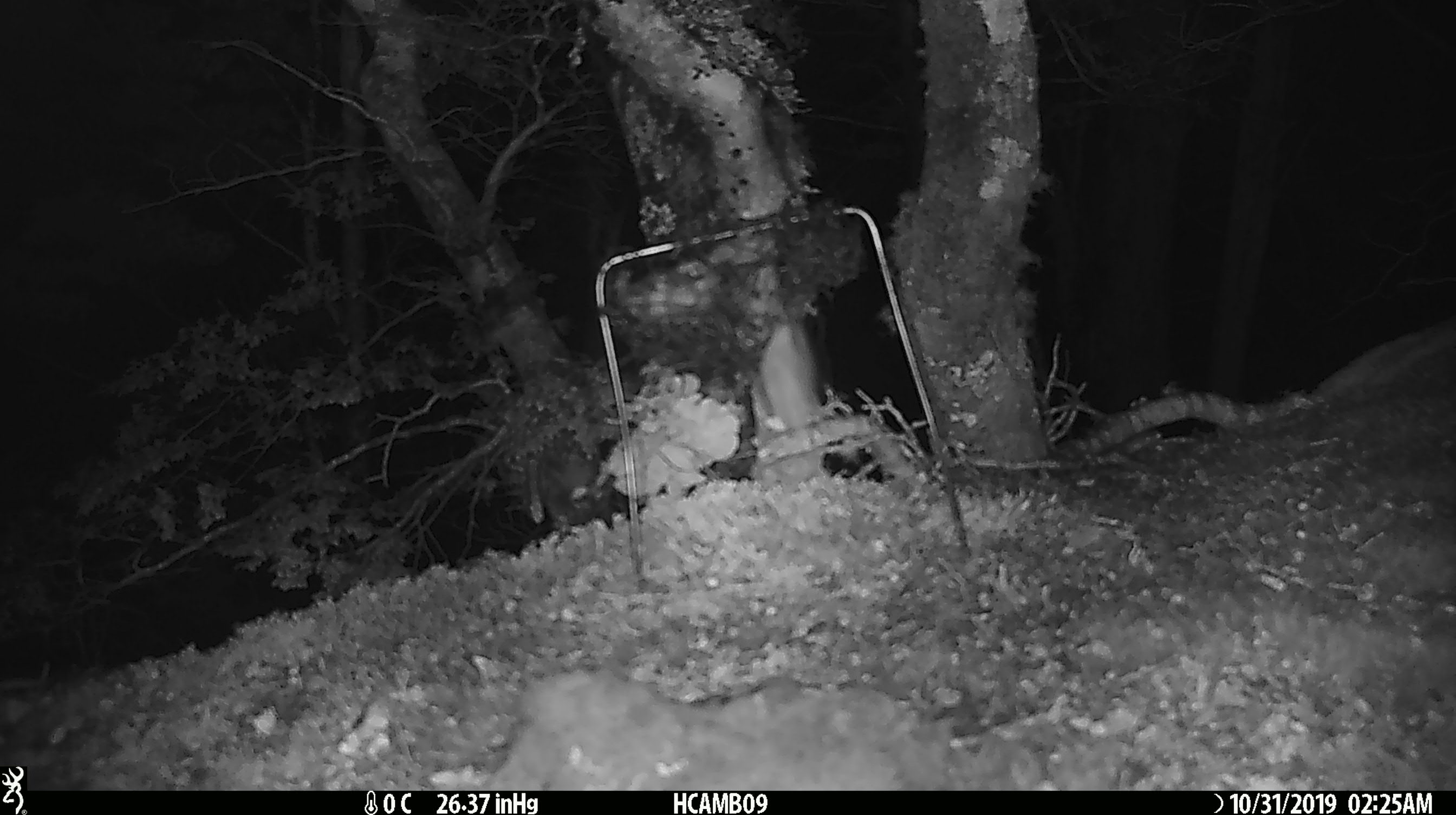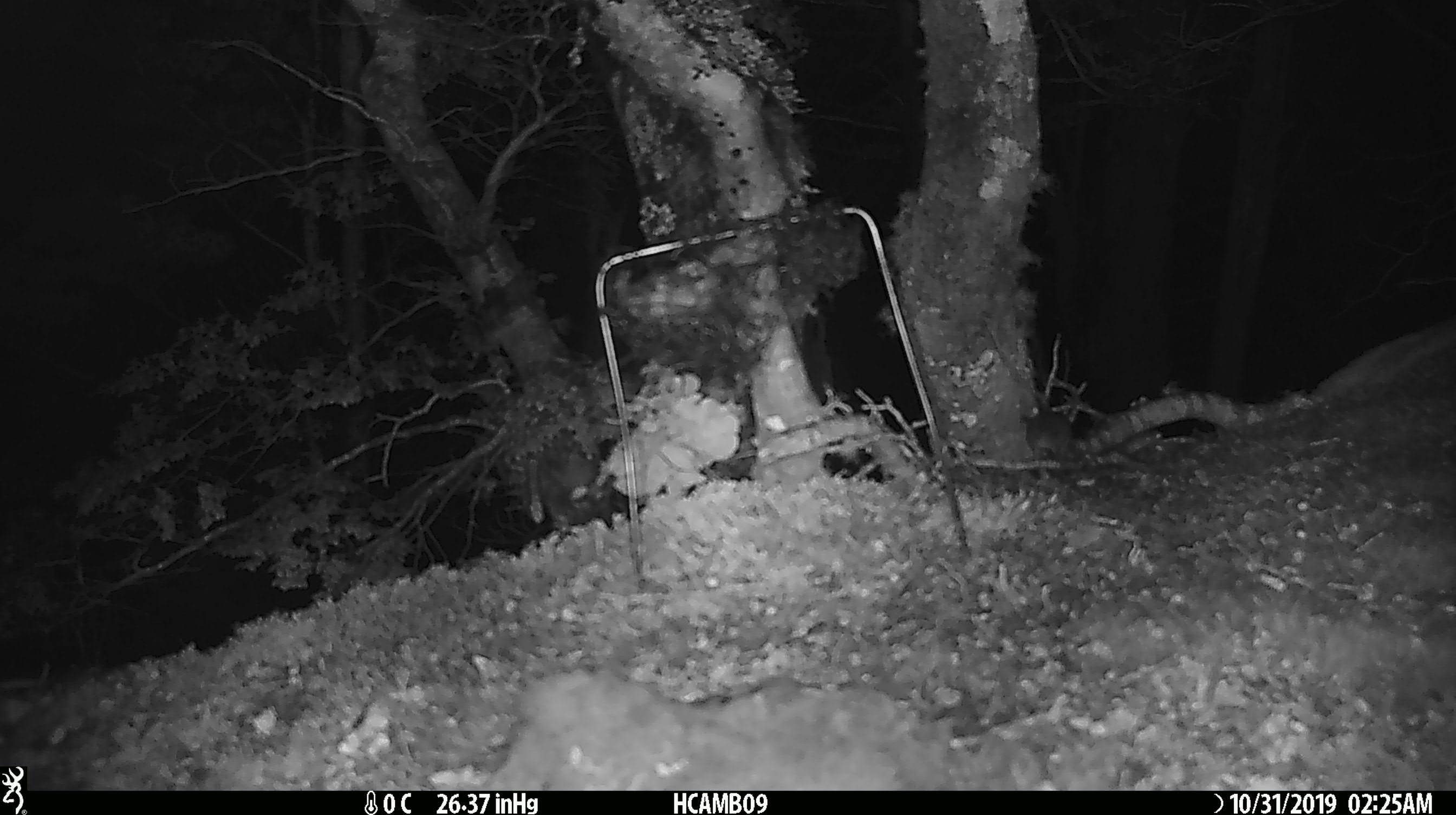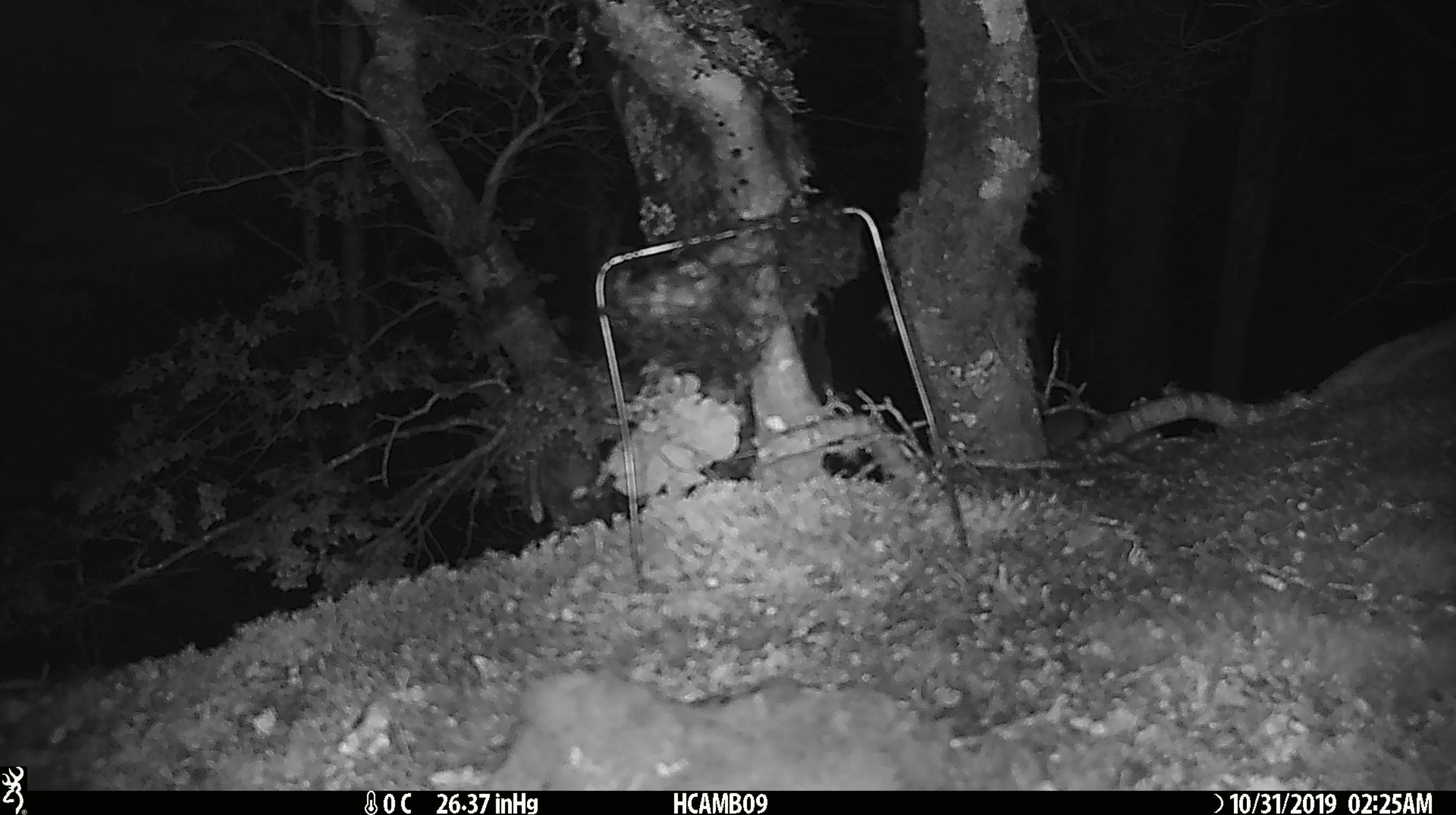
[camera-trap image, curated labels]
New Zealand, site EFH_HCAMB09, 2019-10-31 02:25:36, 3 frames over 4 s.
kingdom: Animalia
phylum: Chordata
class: Mammalia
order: Rodentia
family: Muridae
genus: Mus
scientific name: Mus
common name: mouse